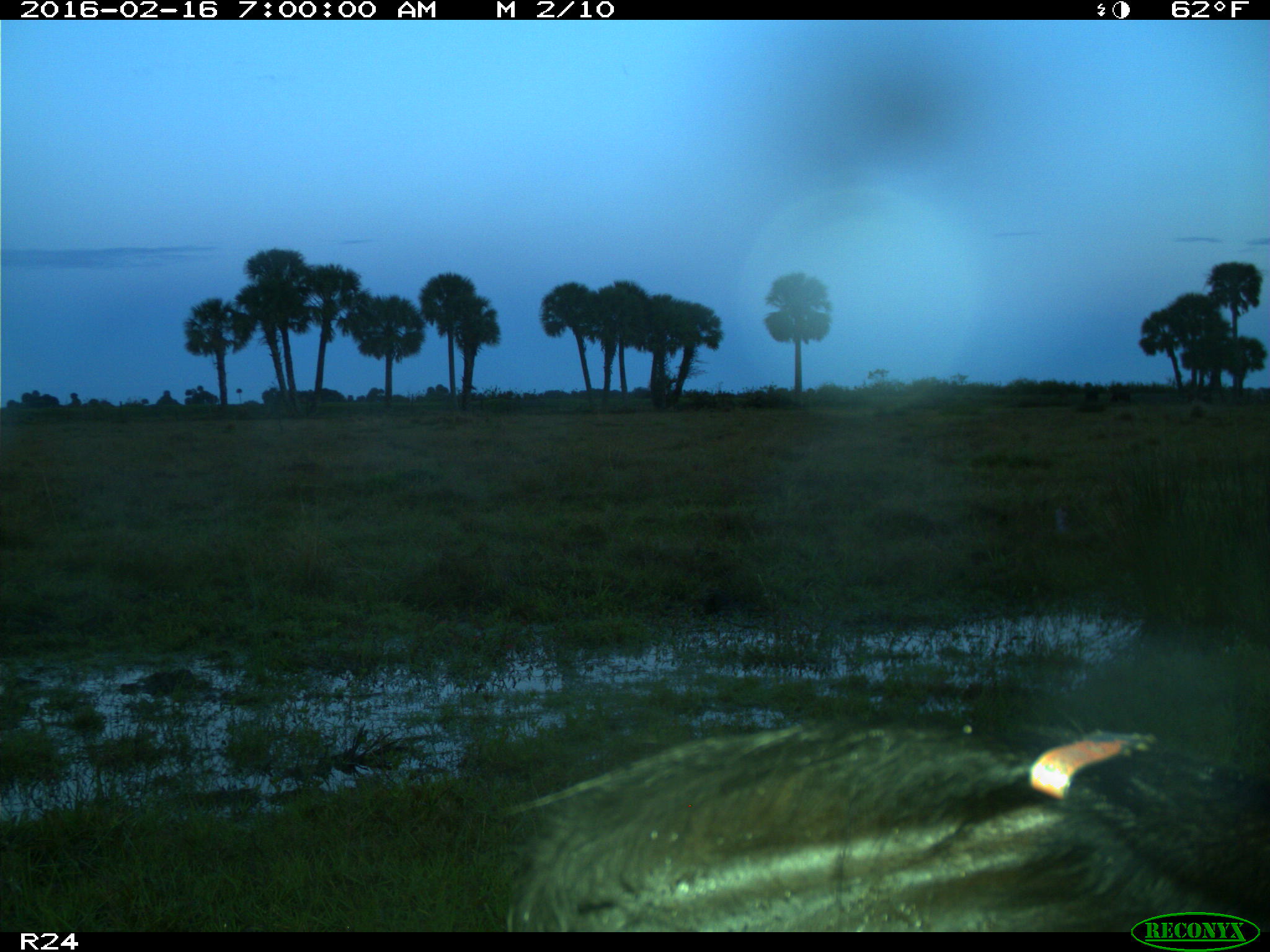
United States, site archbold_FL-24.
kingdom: Animalia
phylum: Chordata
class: Mammalia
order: Artiodactyla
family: Bovidae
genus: Bos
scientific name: Bos taurus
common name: domestic cow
Bos taurus (domestic cow).